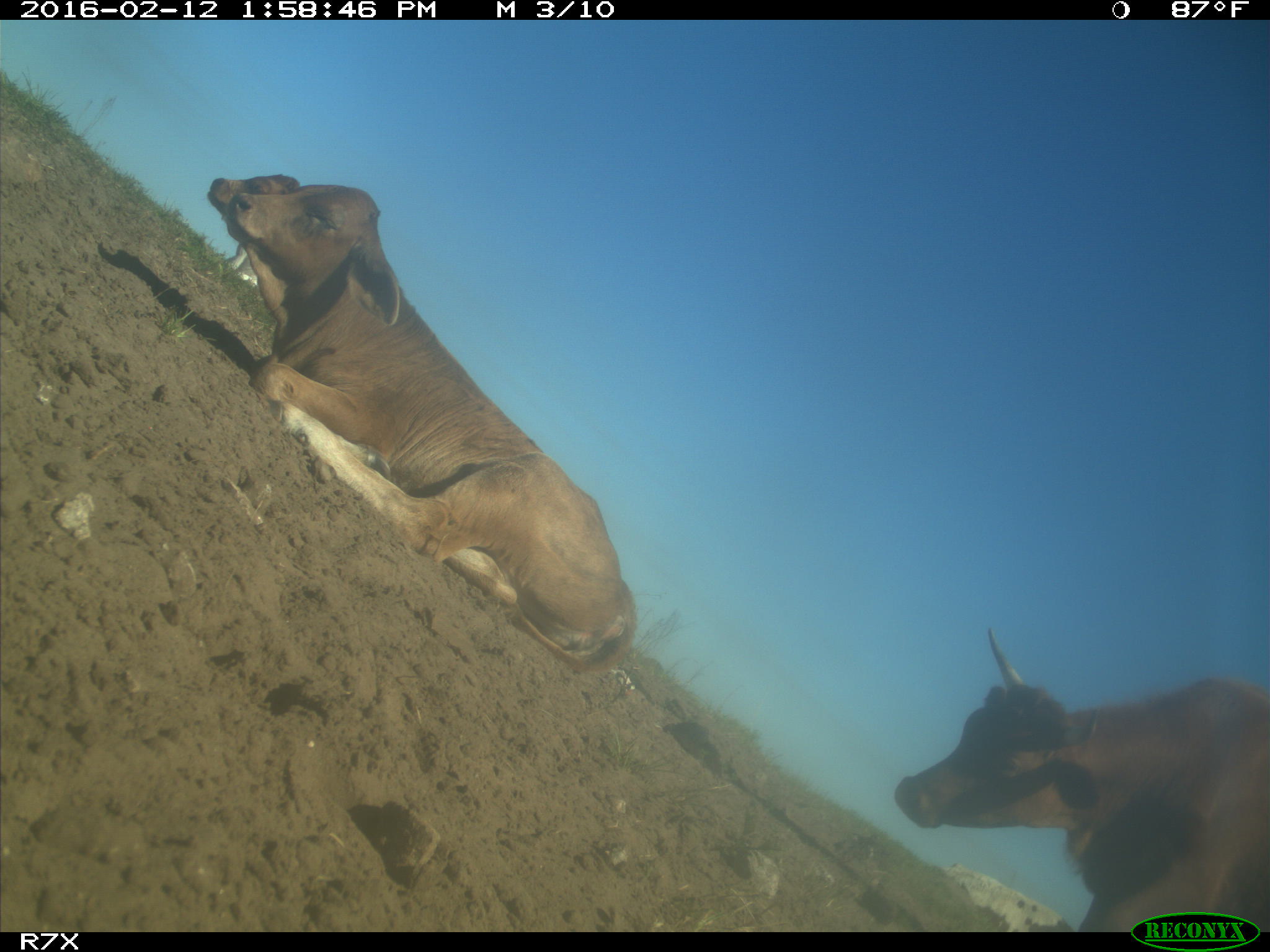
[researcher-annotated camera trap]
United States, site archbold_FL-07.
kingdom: Animalia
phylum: Chordata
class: Mammalia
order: Artiodactyla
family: Bovidae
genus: Bos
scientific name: Bos taurus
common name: domestic cow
Bos taurus (domestic cow).